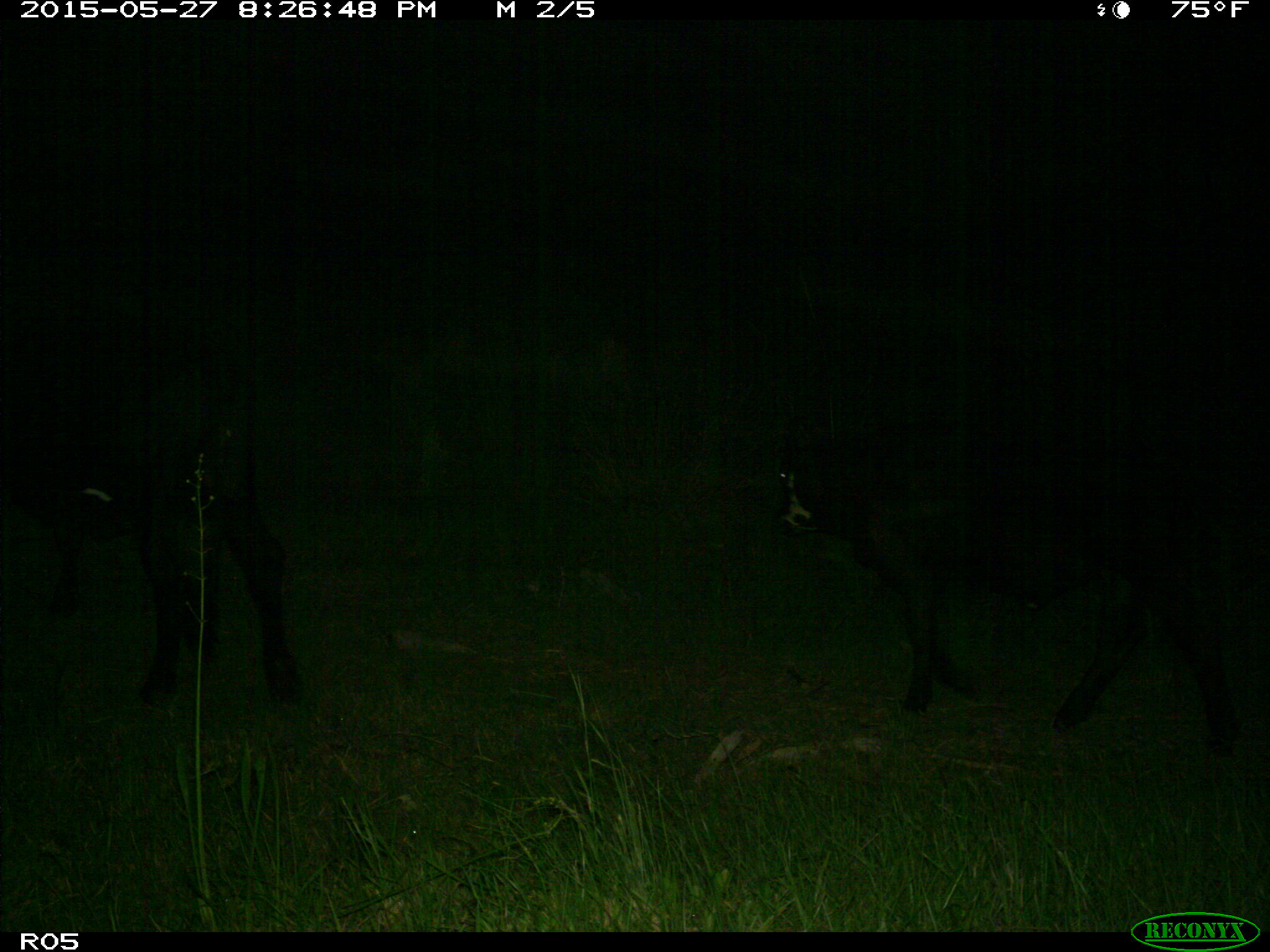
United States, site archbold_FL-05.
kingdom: Animalia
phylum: Chordata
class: Mammalia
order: Artiodactyla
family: Bovidae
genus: Bos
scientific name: Bos taurus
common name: domestic cow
Bos taurus (domestic cow).